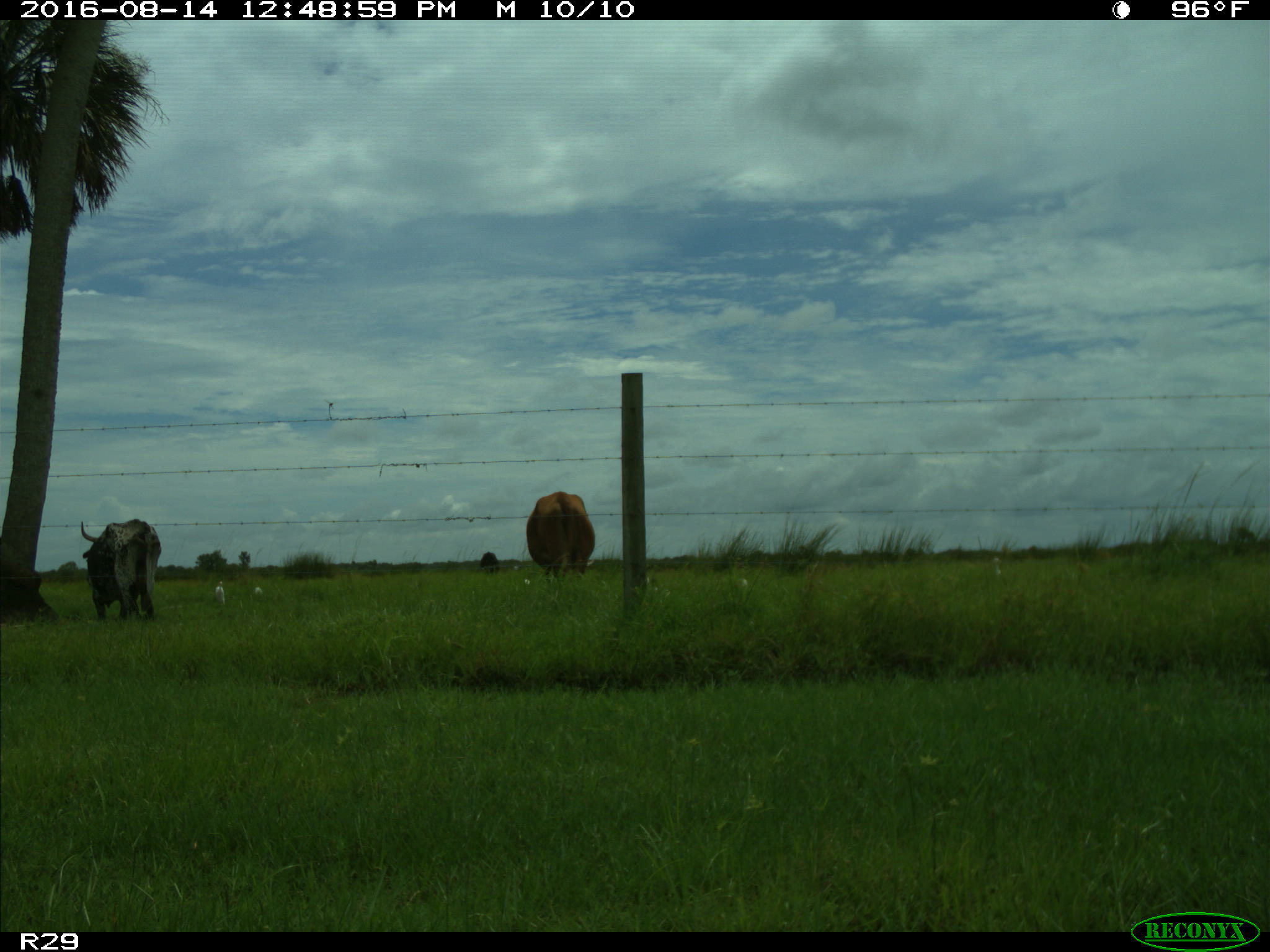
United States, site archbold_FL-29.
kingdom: Animalia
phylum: Chordata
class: Mammalia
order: Artiodactyla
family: Bovidae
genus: Bos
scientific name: Bos taurus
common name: domestic cow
Bos taurus (domestic cow).